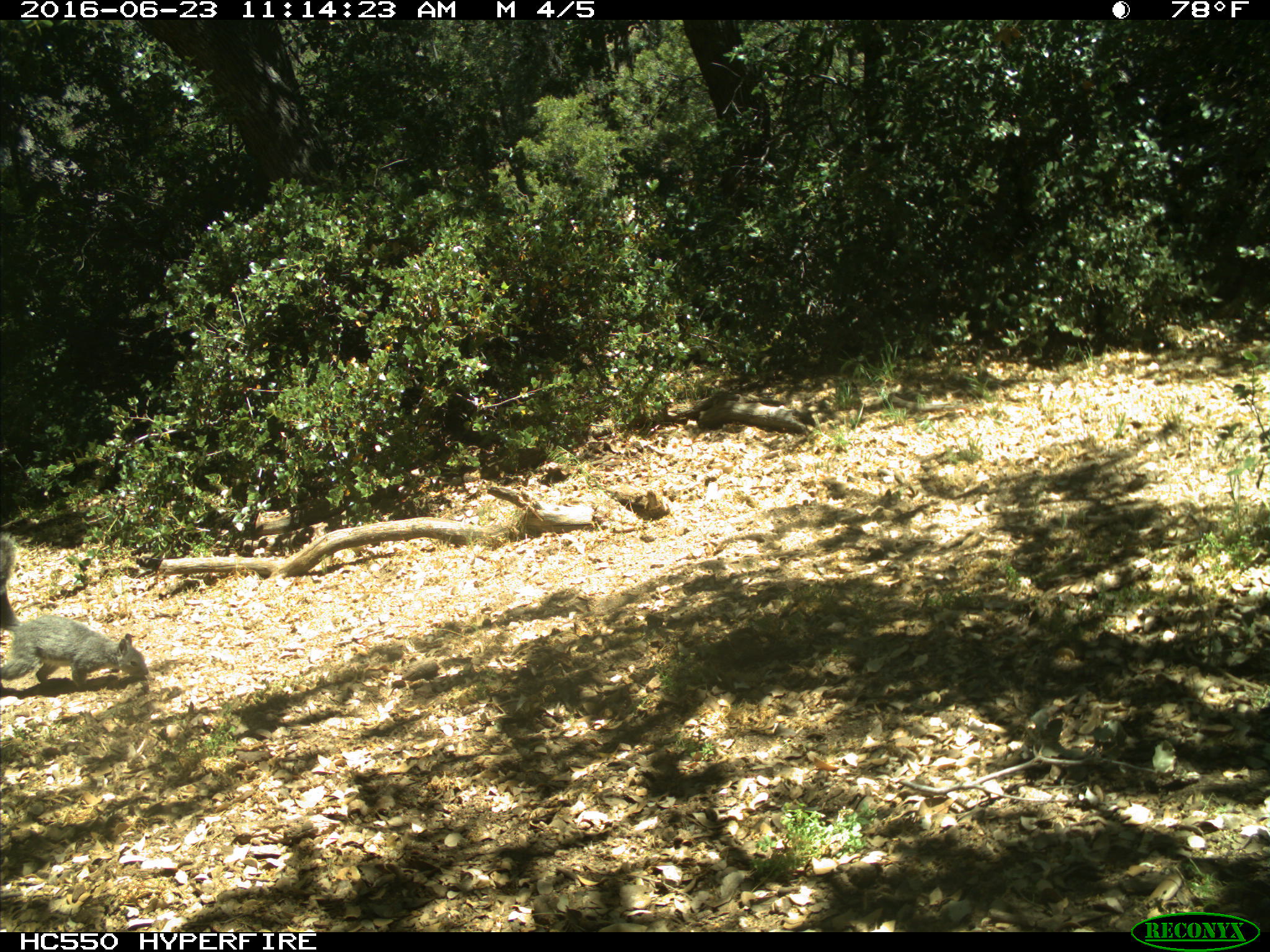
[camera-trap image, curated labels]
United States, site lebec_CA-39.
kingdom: Animalia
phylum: Chordata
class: Mammalia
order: Rodentia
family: Sciuridae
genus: Sciurus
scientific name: Sciurus carolinensis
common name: eastern gray squirrel